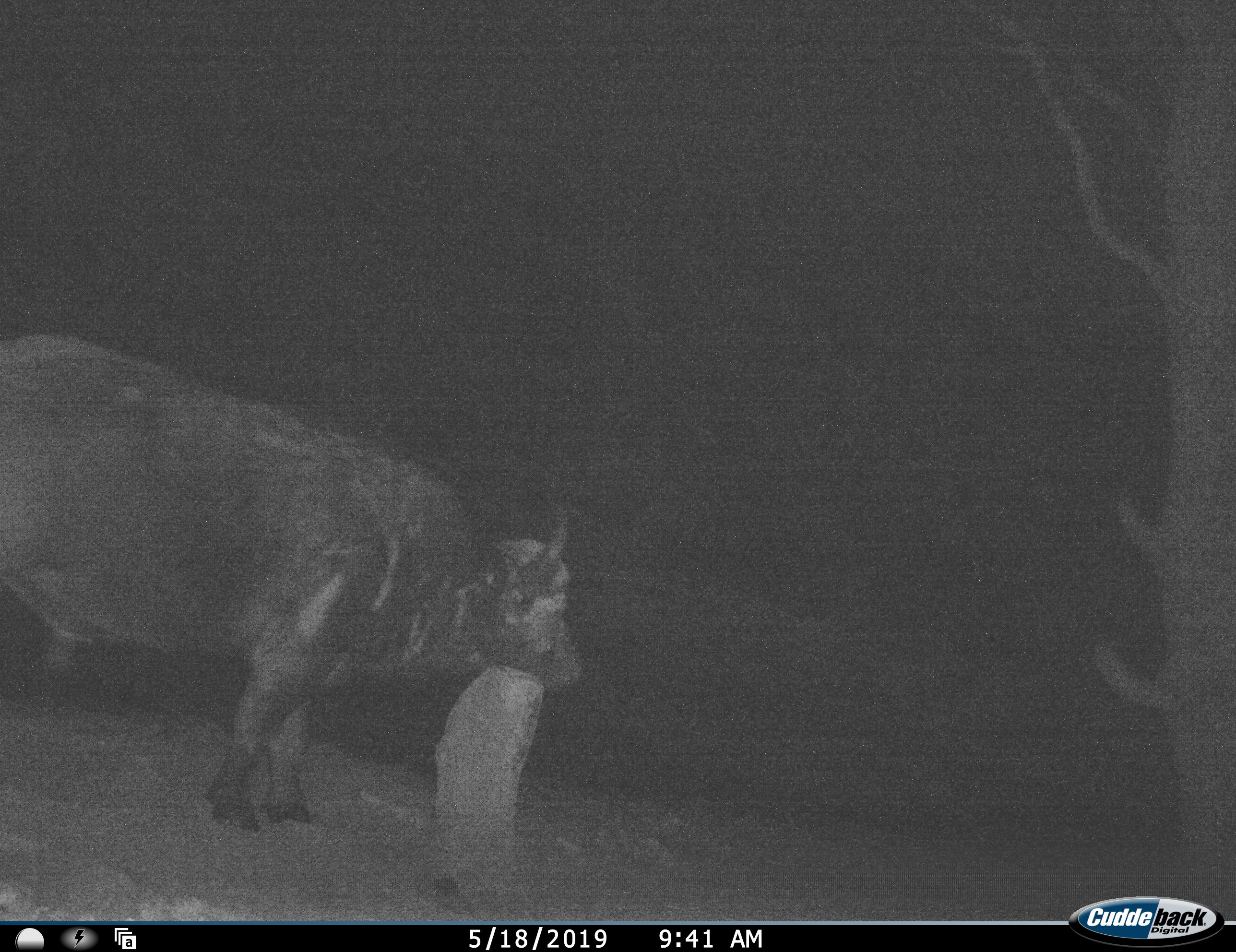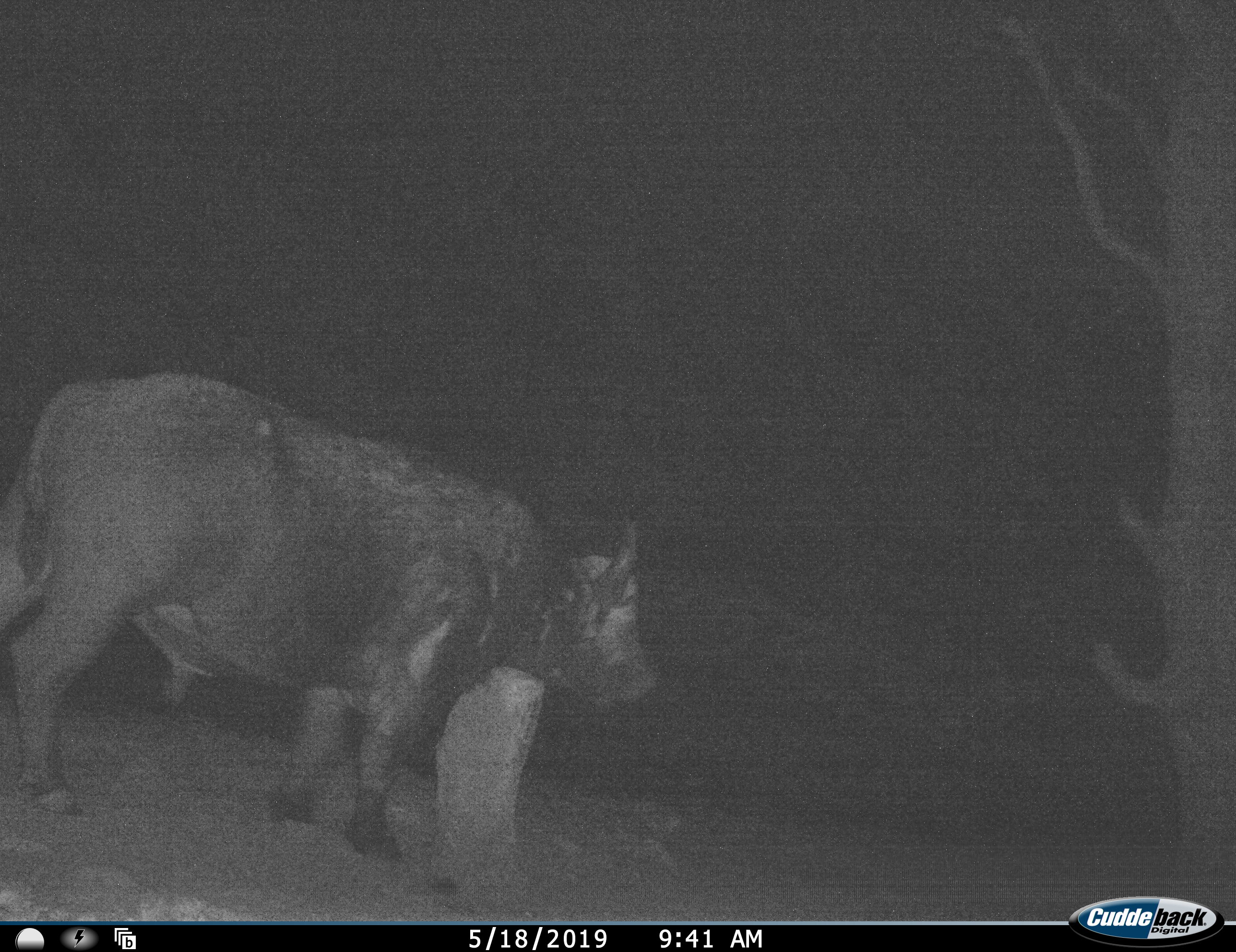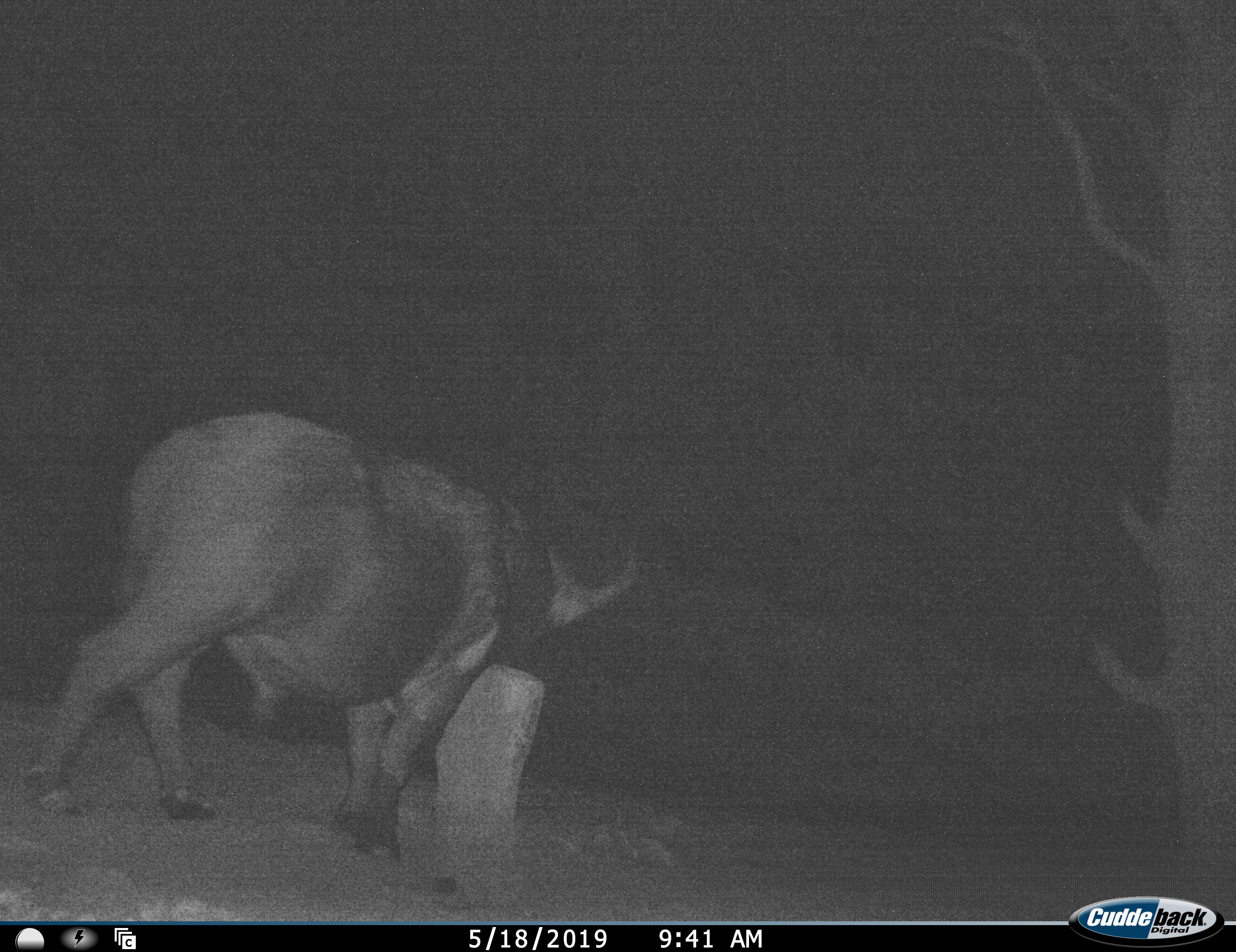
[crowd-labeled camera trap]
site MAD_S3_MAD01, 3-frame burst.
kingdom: Animalia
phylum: Chordata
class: Mammalia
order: Artiodactyla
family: Bovidae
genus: Syncerus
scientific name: Syncerus caffer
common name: african buffalo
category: buffalo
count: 1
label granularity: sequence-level